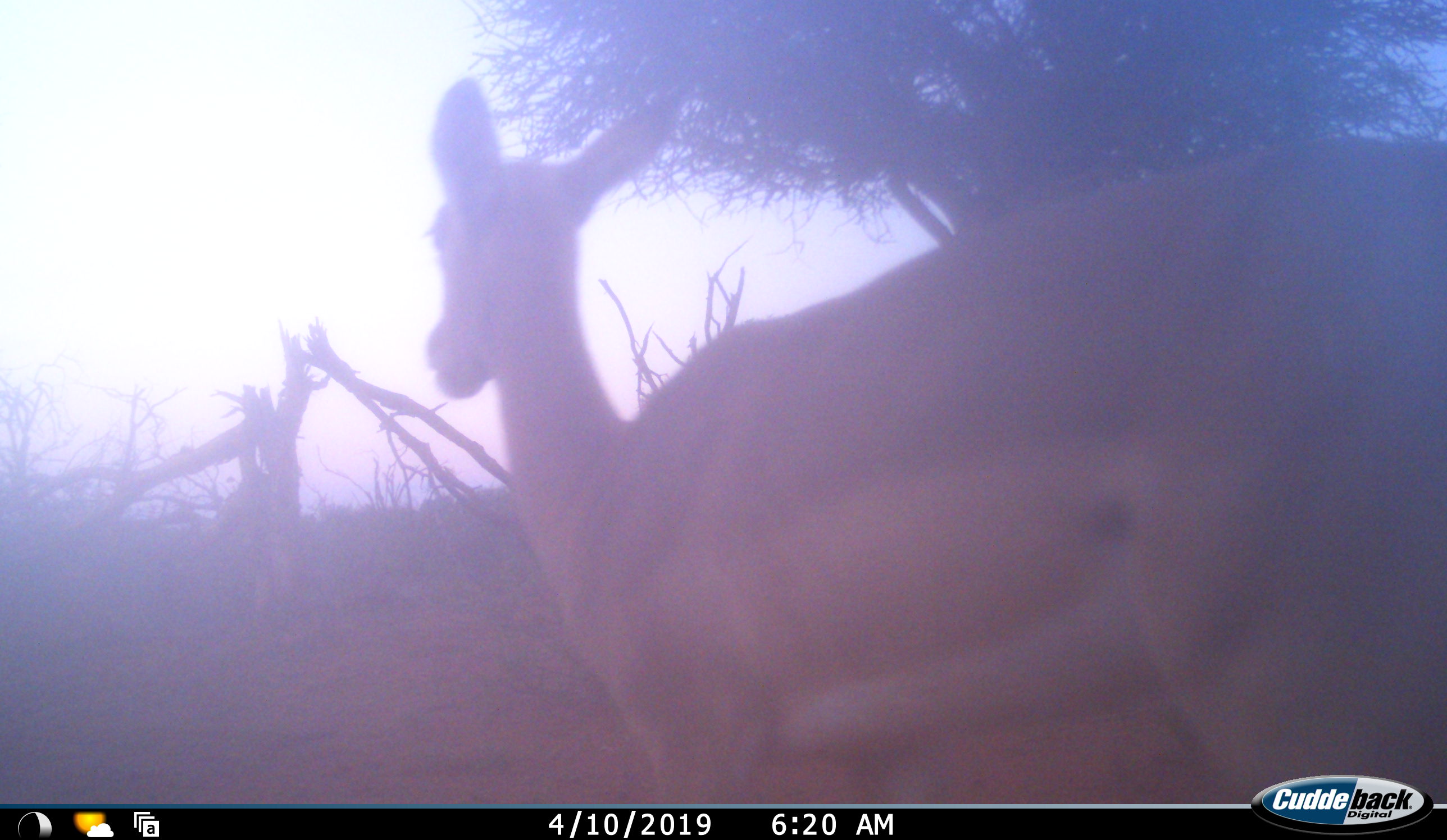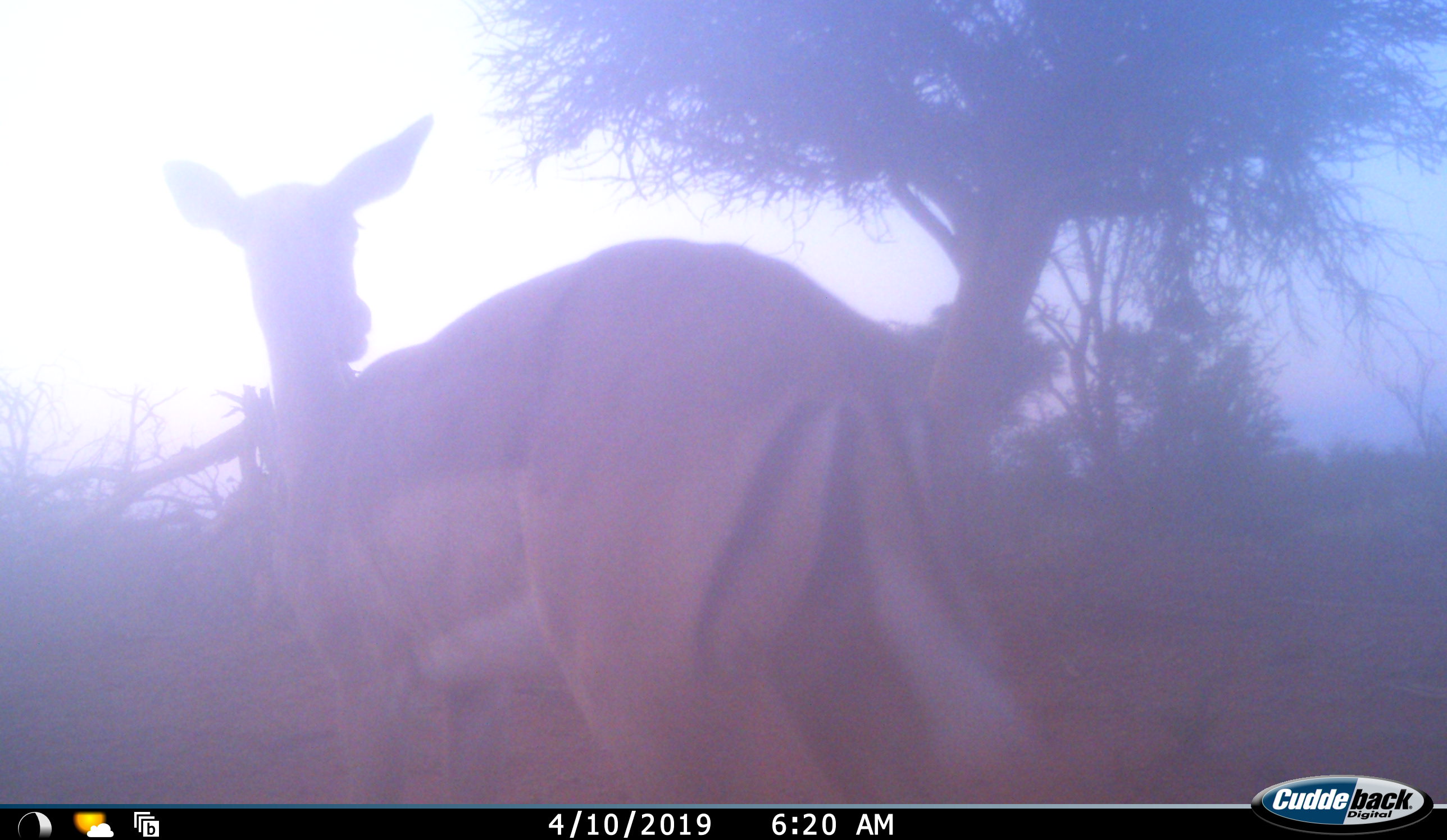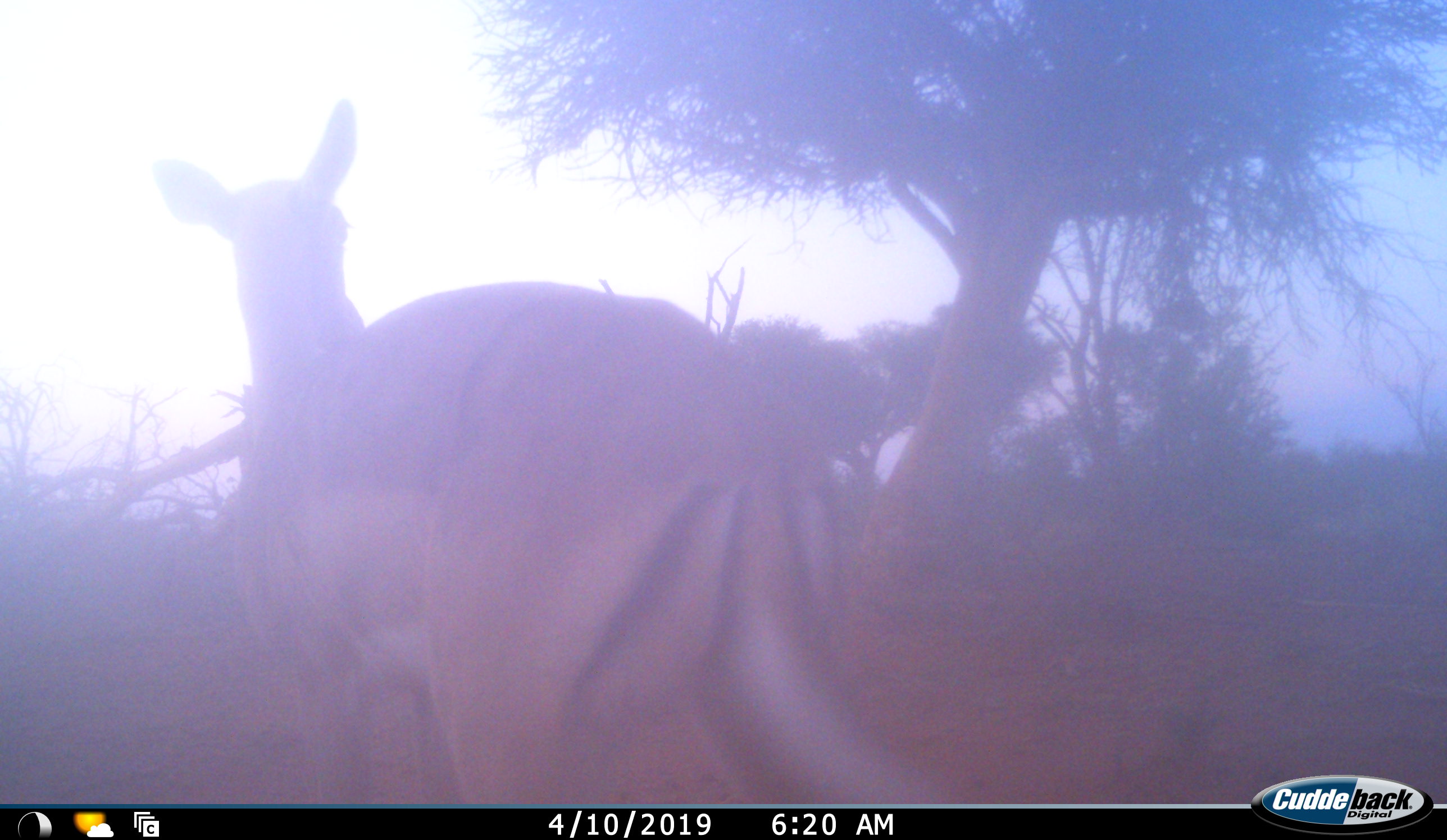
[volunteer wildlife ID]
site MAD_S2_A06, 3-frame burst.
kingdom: Animalia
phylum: Chordata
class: Mammalia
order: Artiodactyla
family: Bovidae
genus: Aepyceros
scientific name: Aepyceros melampus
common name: impala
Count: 1.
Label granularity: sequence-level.